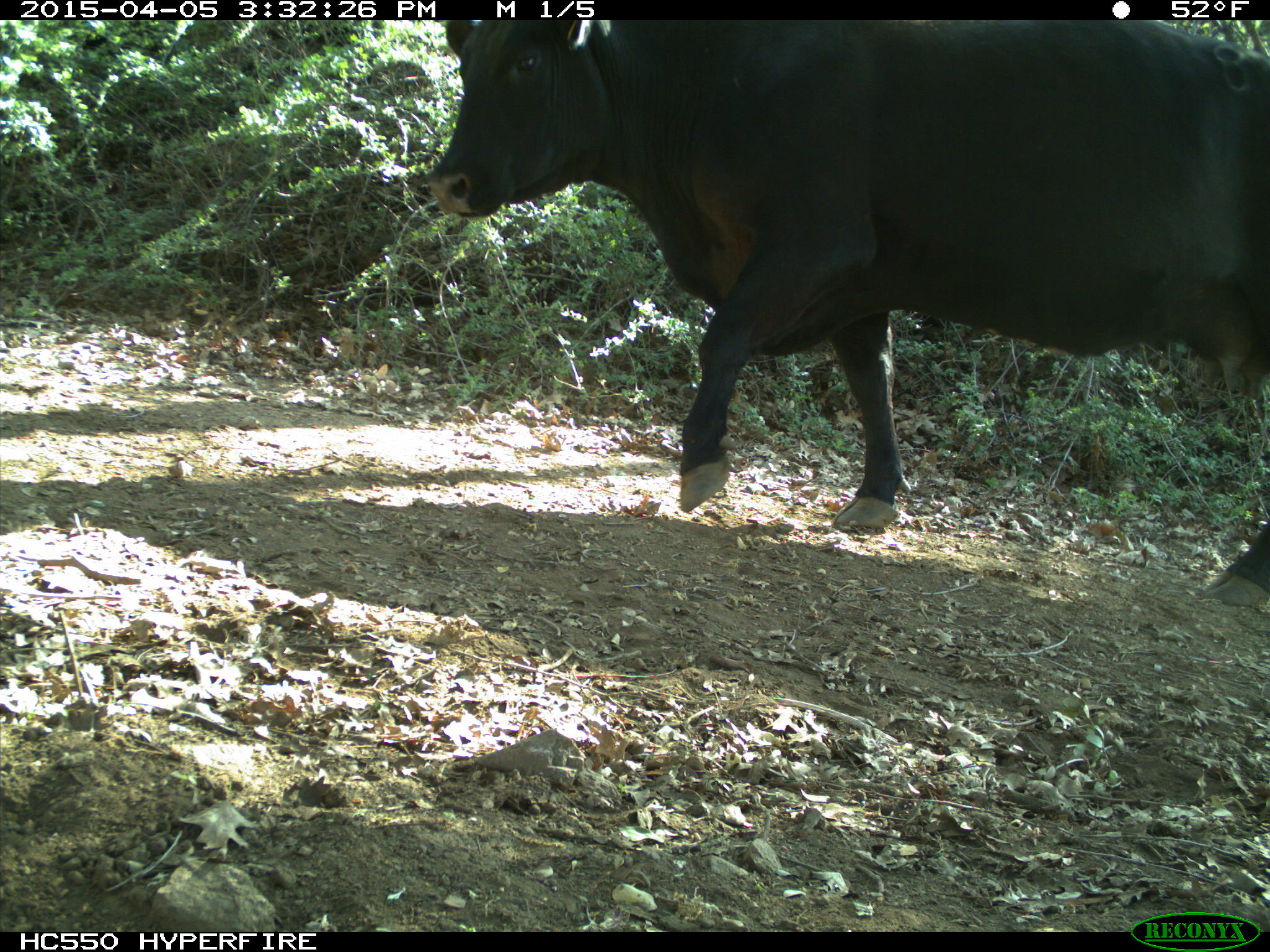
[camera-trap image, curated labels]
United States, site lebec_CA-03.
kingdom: Animalia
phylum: Chordata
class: Mammalia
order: Artiodactyla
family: Bovidae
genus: Bos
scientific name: Bos taurus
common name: domestic cow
Bos taurus (domestic cow).